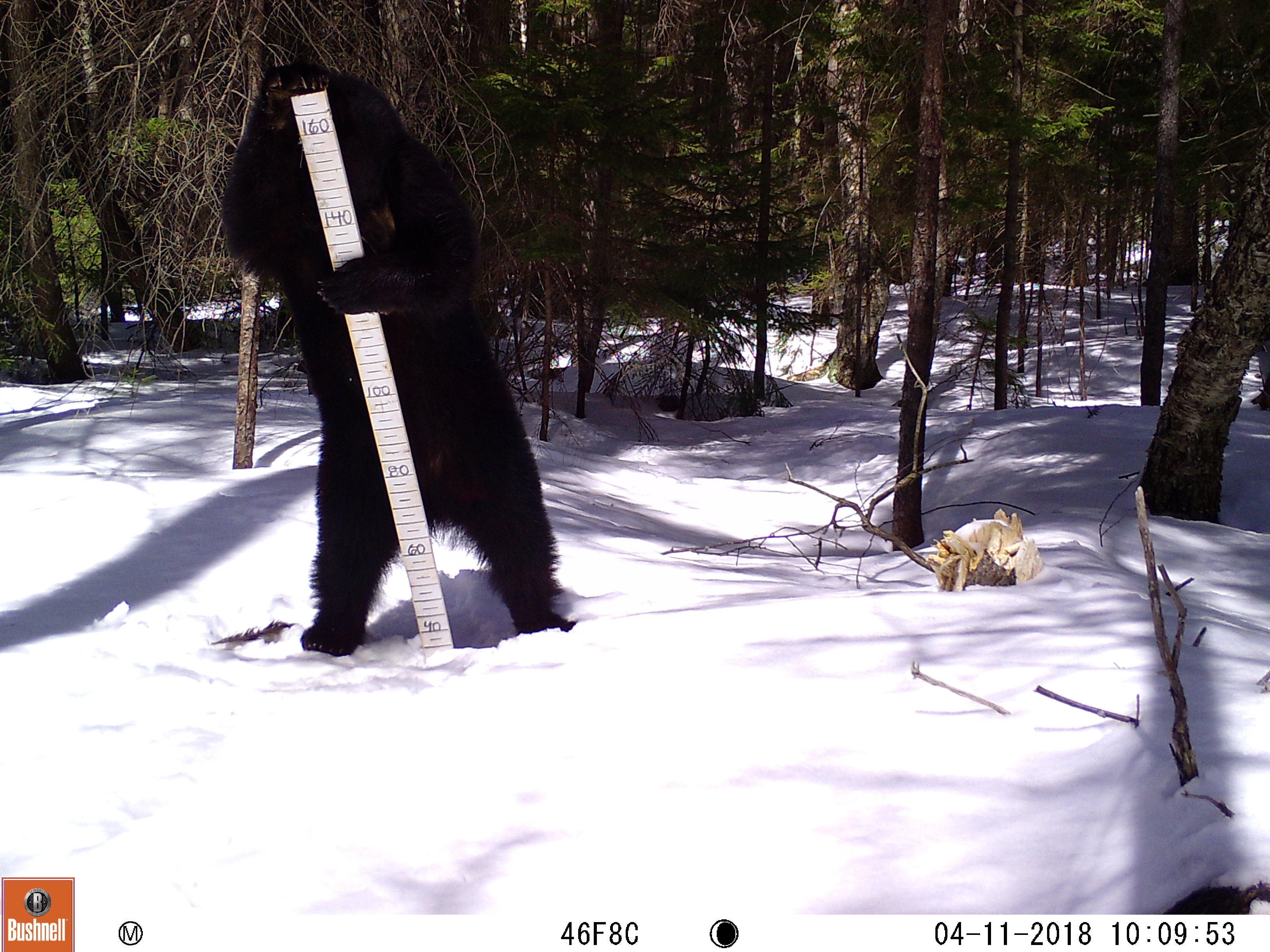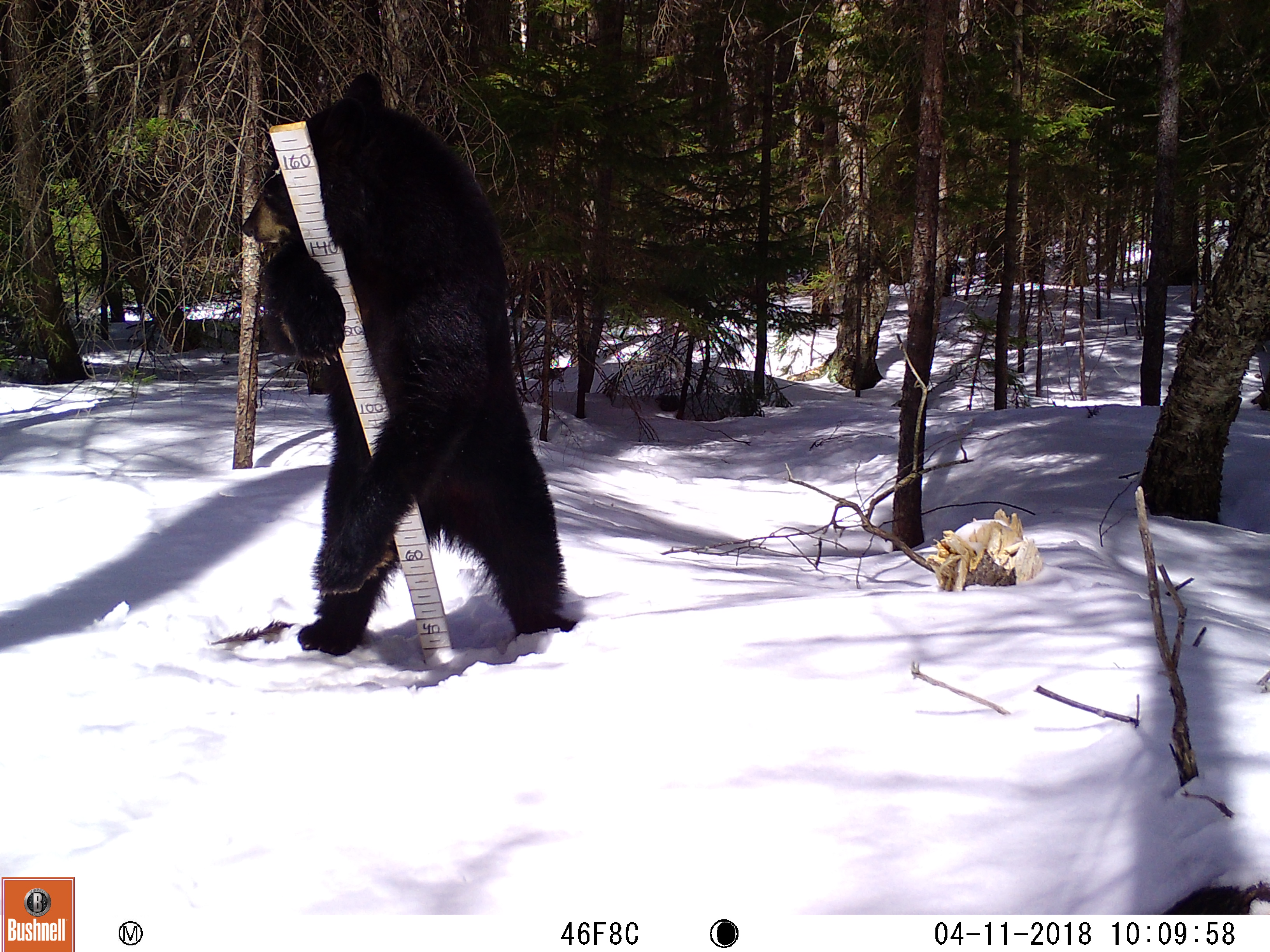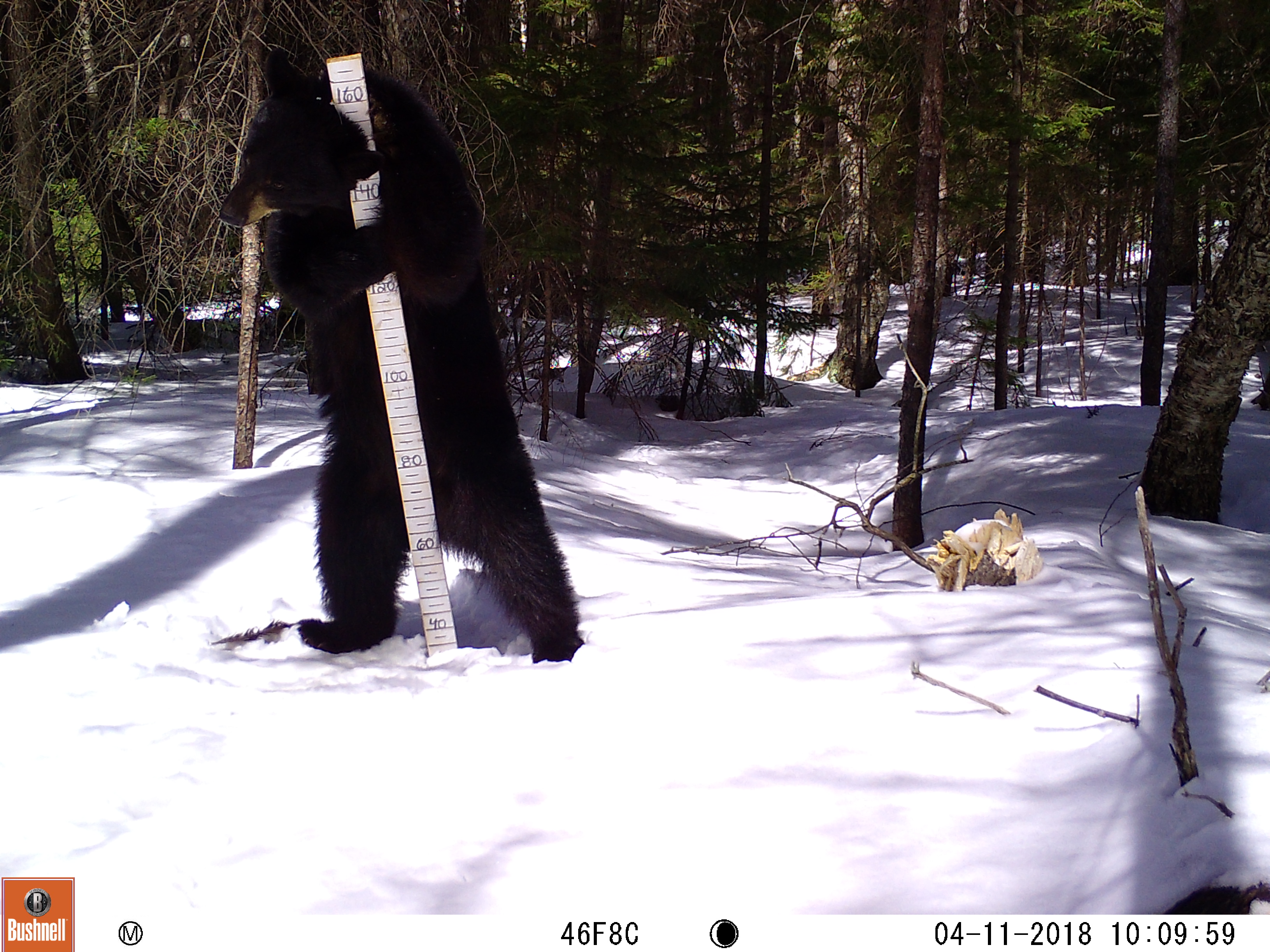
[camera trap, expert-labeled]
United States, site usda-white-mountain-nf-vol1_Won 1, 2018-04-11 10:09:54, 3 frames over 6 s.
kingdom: Animalia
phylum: Chordata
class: Mammalia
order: Carnivora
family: Ursidae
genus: Ursus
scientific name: Ursus americanus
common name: black bear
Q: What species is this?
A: Black bear (Ursus americanus).